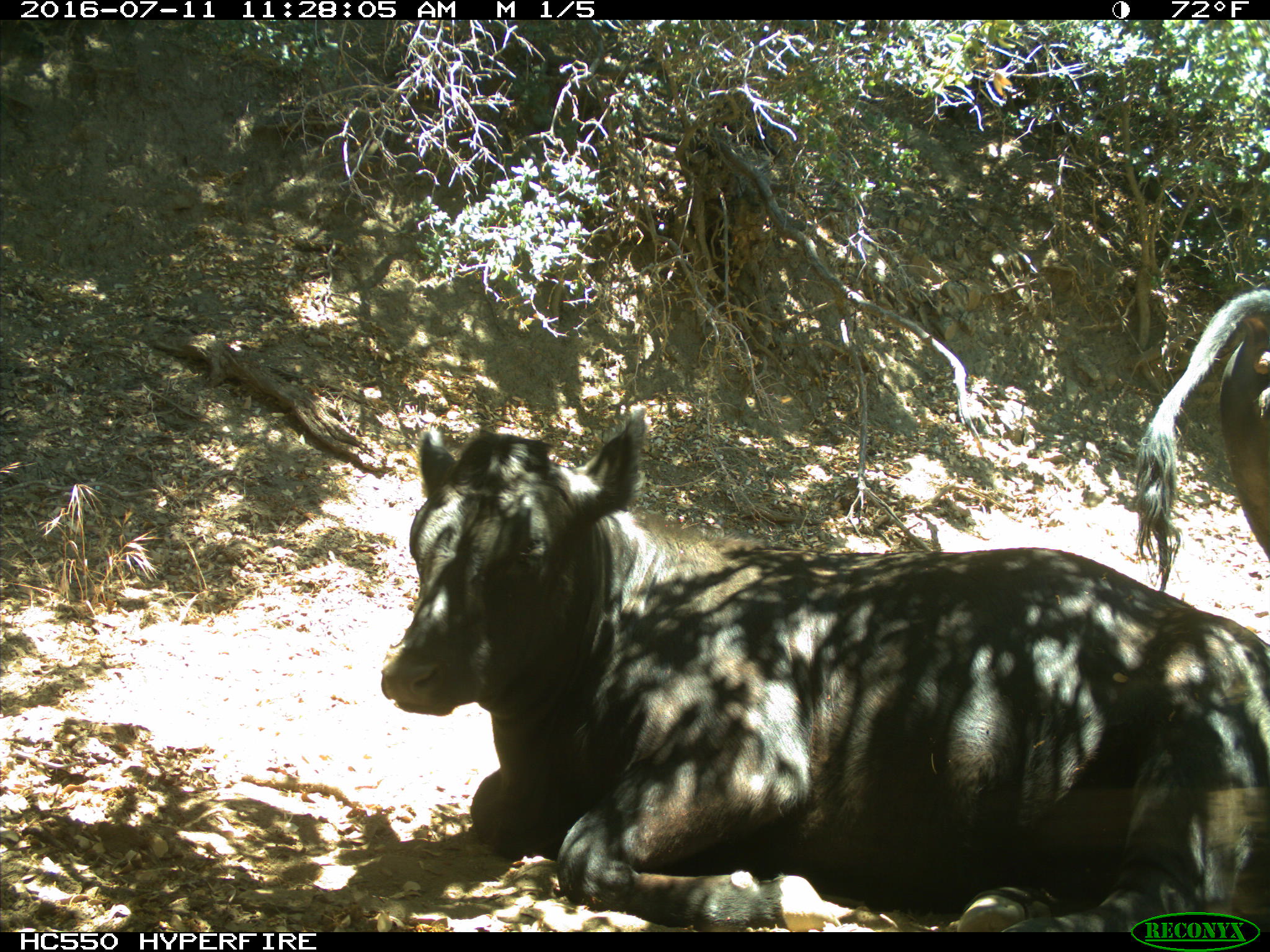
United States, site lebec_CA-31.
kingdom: Animalia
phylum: Chordata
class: Mammalia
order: Artiodactyla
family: Bovidae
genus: Bos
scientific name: Bos taurus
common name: domestic cow